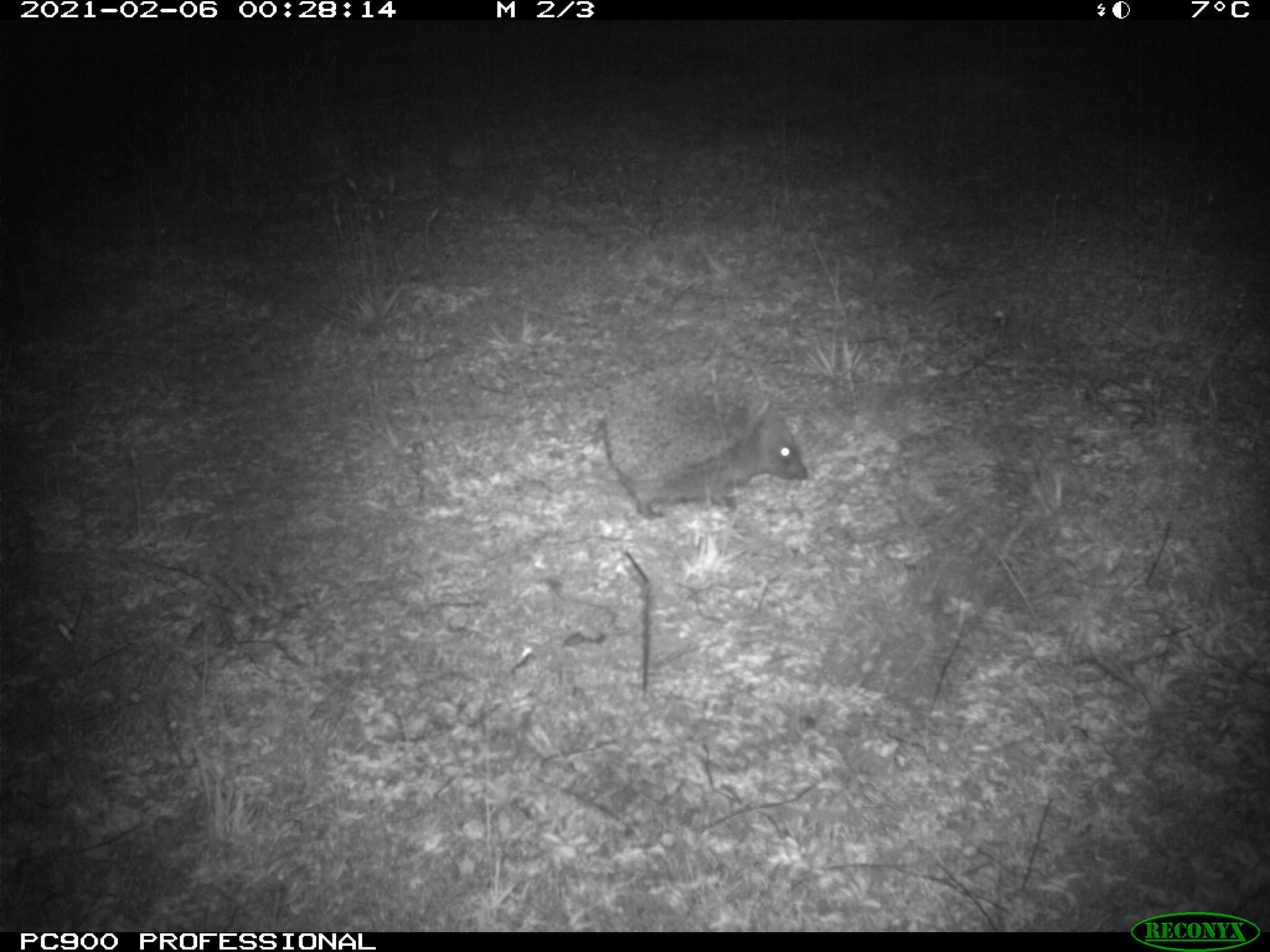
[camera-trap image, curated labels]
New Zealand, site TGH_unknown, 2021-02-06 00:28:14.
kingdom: Animalia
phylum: Chordata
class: Mammalia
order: Eulipotyphla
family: Erinaceidae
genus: Erinaceus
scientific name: Erinaceus europaeus europaeus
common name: european hedgehog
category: hedgehog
Hedgehog (european hedgehog) (Erinaceus europaeus europaeus).